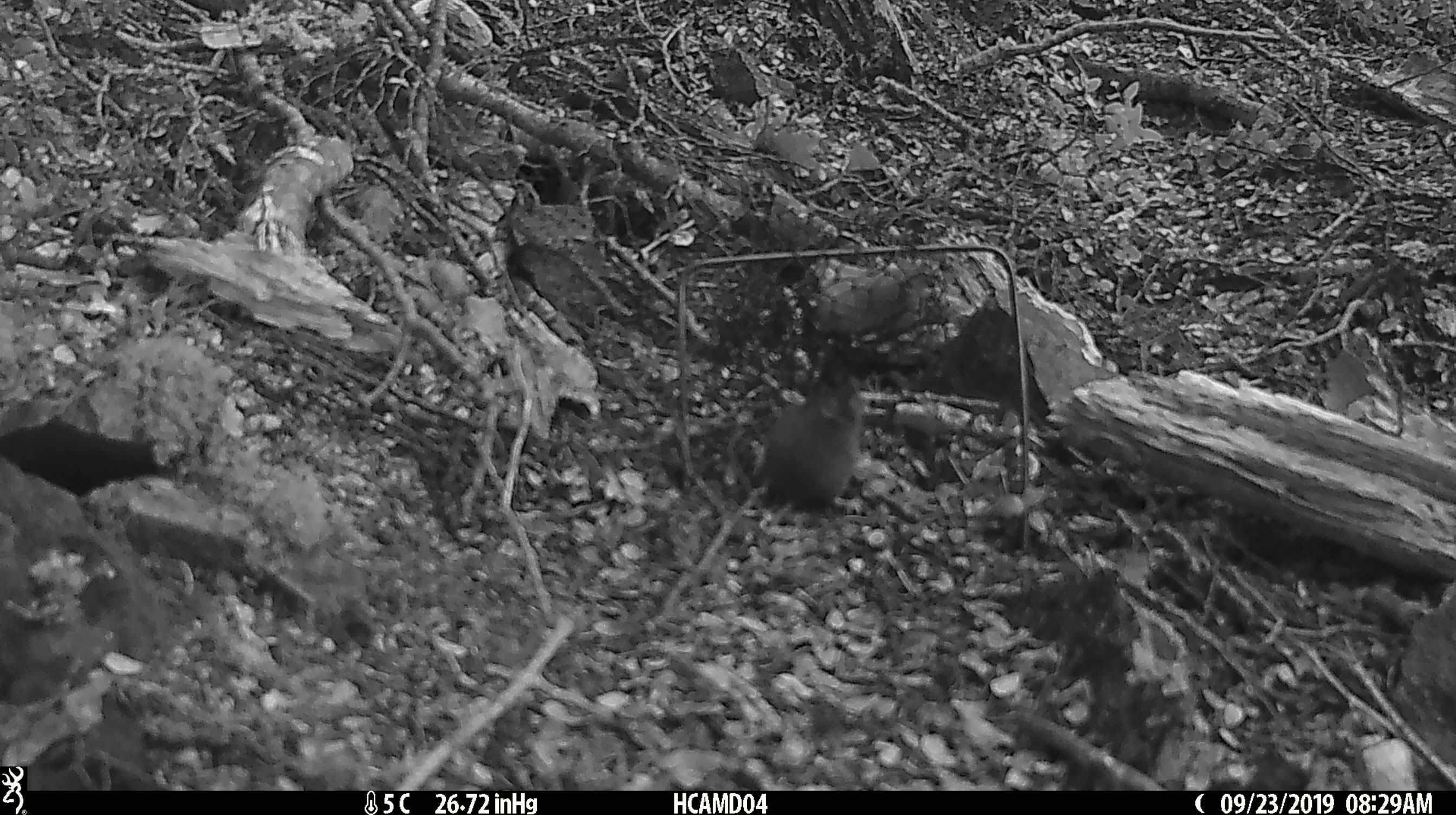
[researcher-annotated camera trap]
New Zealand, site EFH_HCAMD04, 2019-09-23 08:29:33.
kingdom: Animalia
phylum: Chordata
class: Mammalia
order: Rodentia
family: Muridae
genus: Mus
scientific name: Mus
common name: mouse